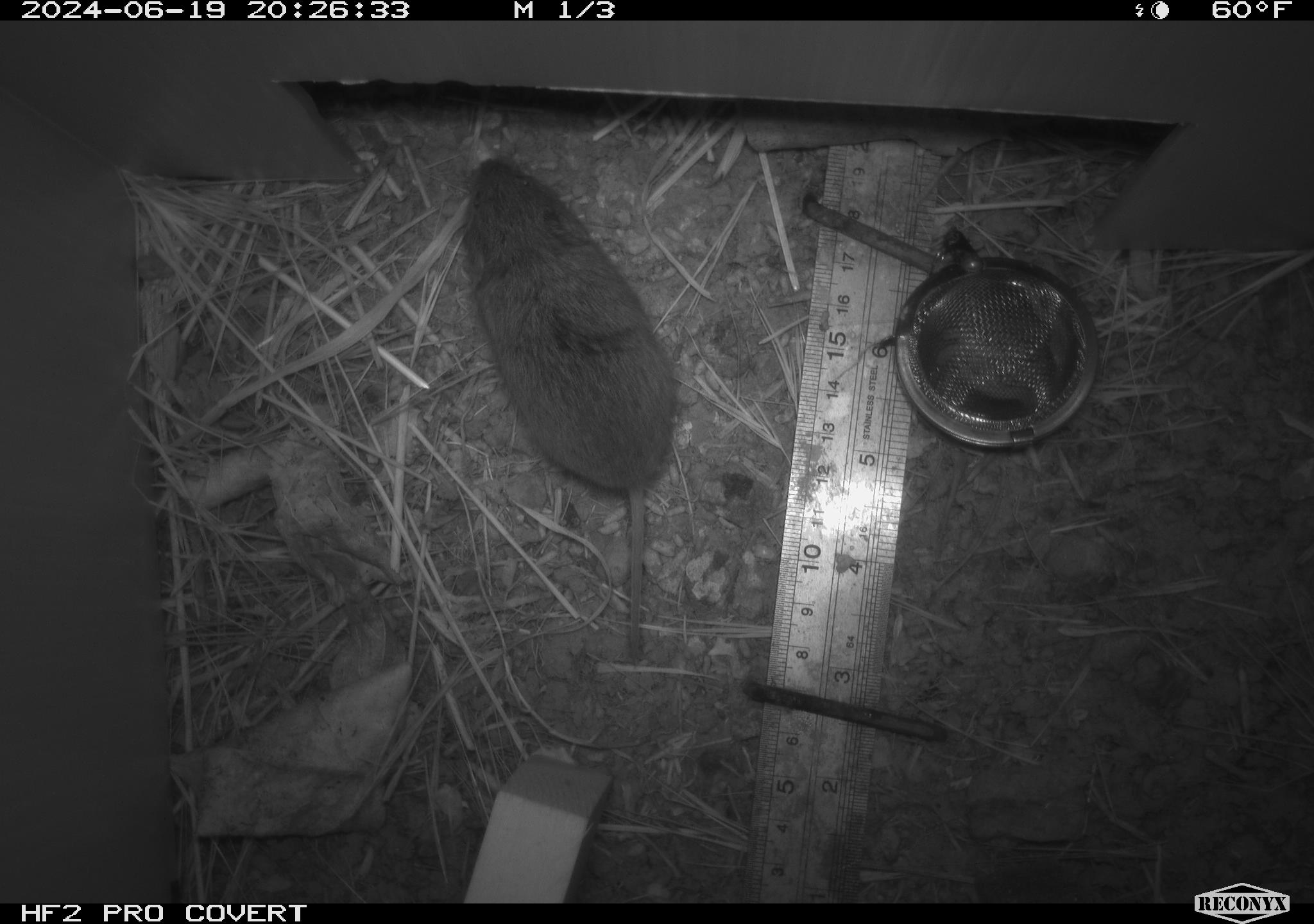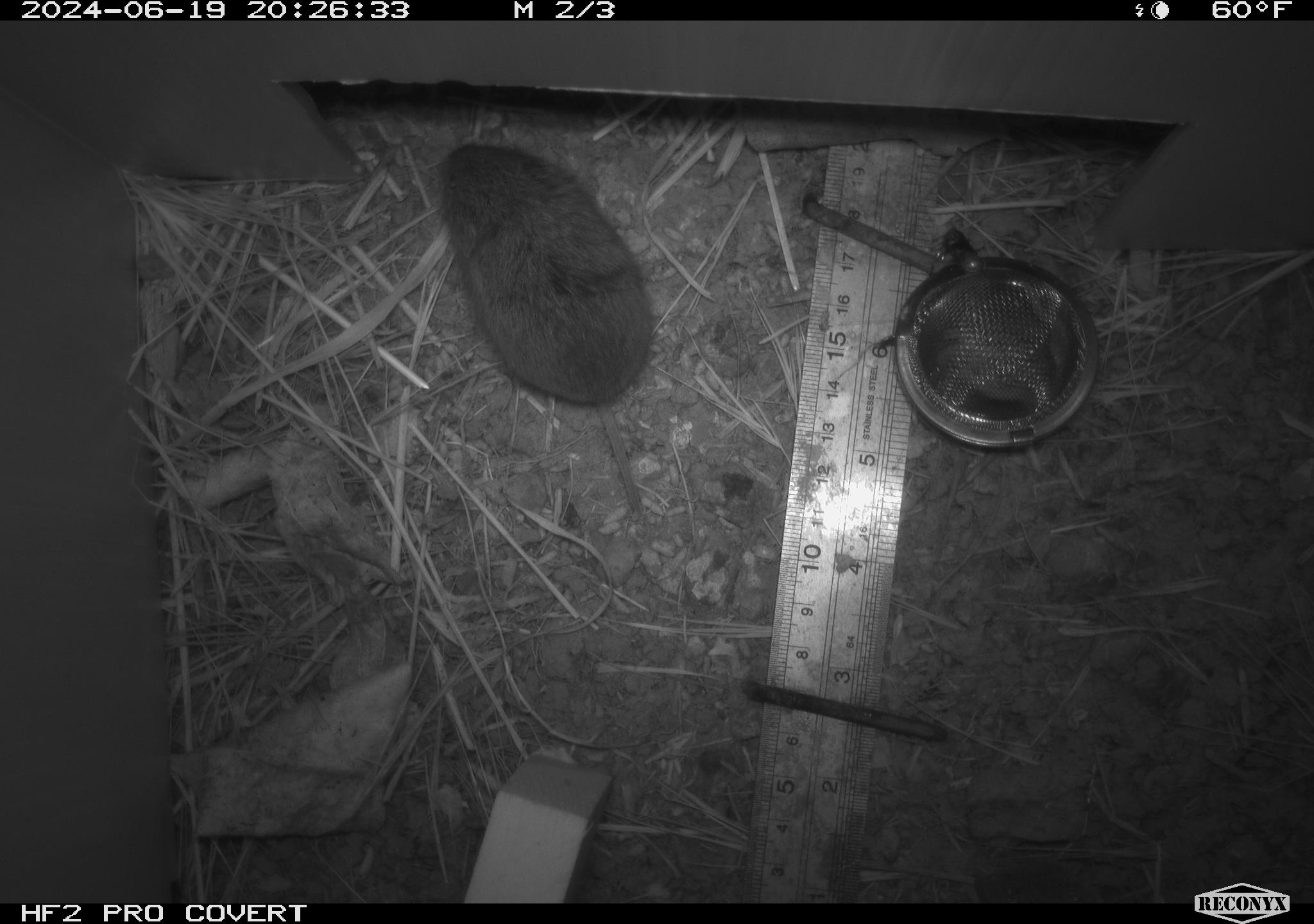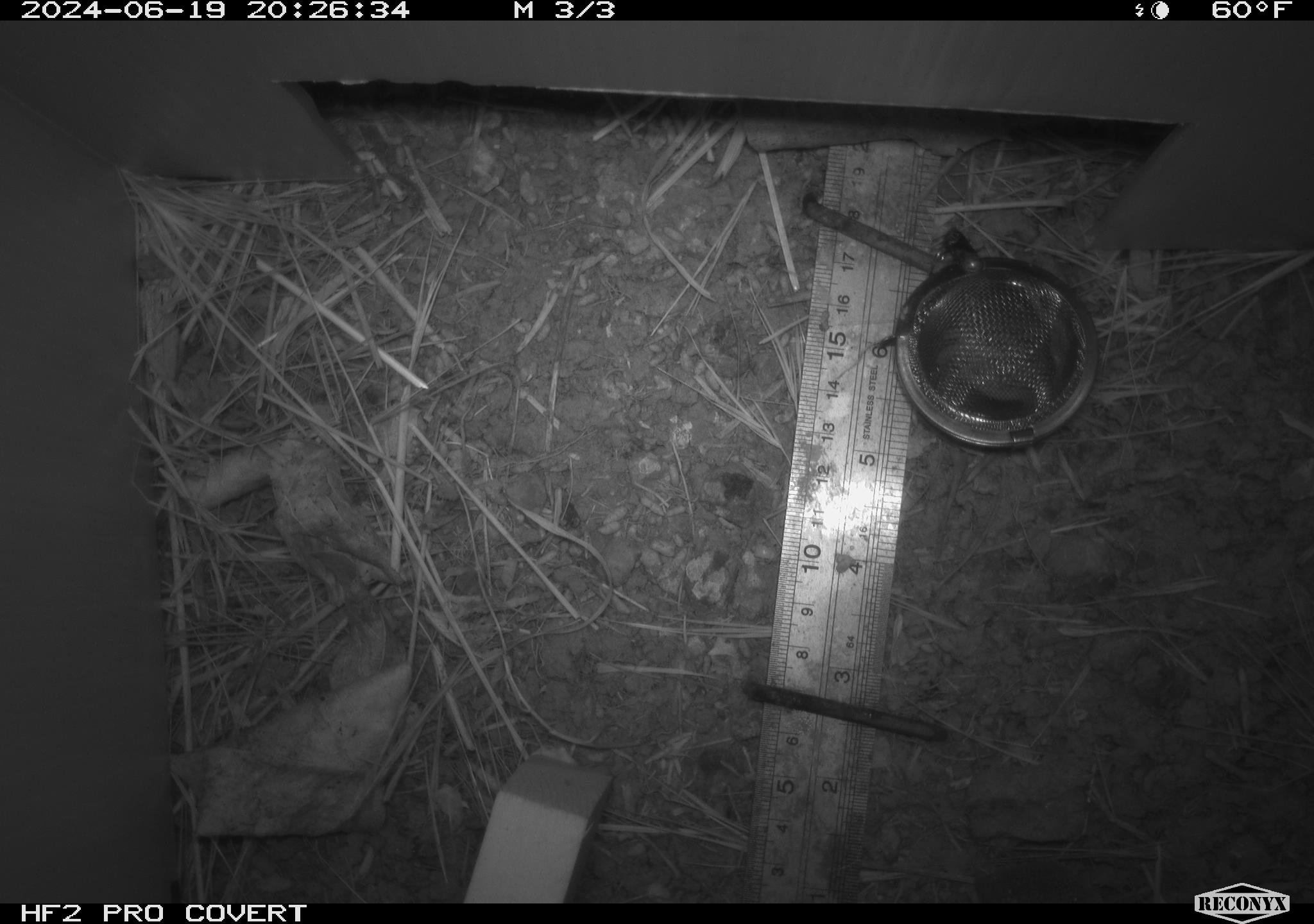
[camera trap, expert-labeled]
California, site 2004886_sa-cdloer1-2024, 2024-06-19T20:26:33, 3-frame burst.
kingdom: Animalia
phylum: Chordata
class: Mammalia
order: Rodentia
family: Cricetidae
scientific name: Arvicolinae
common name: voles, lemmings, and muskrats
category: arvicolinae subfamily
Arvicolinae subfamily (voles, lemmings, and muskrats) (Arvicolinae).